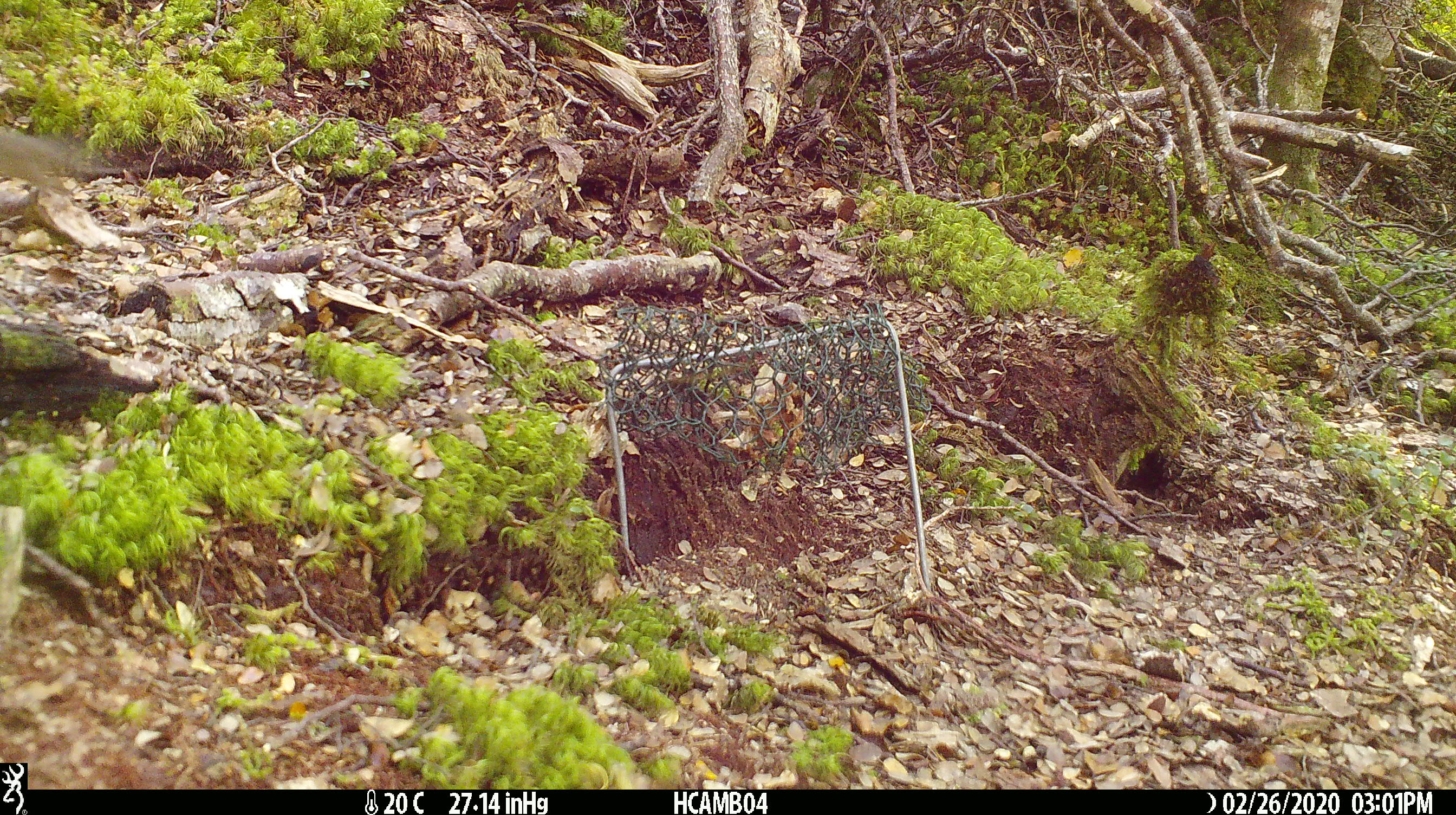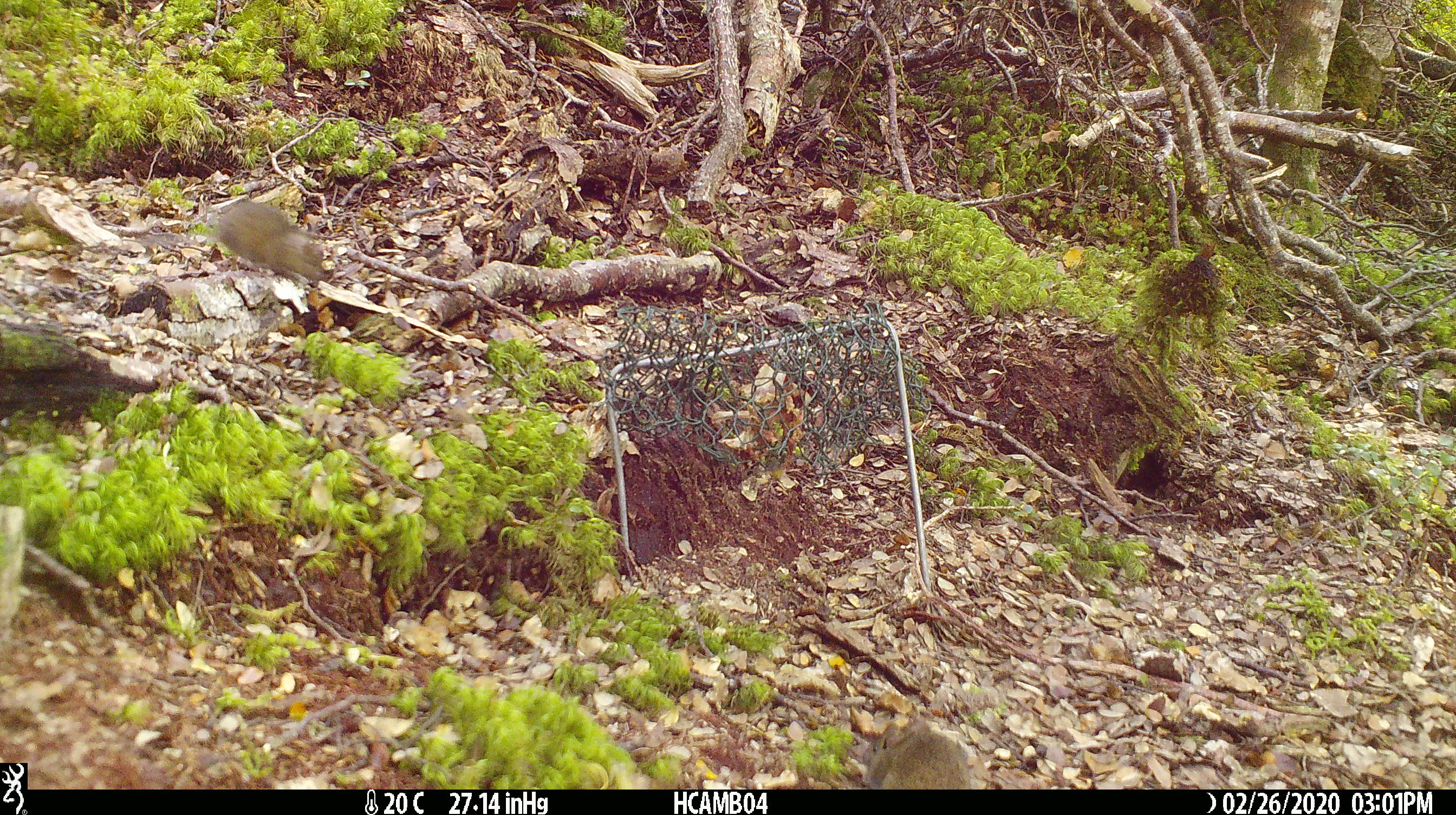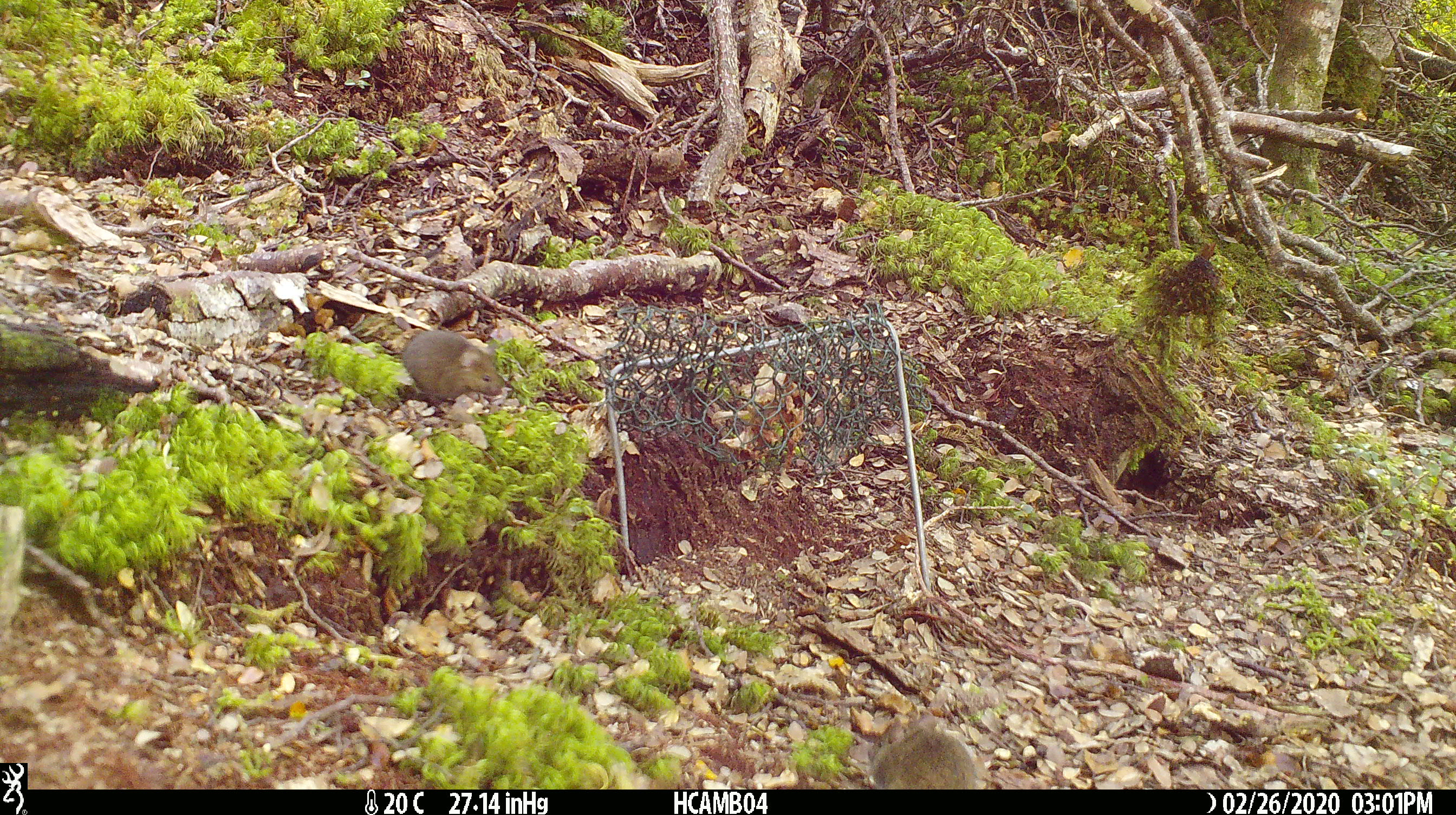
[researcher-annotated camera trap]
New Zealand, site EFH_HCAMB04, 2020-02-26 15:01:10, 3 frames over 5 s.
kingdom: Animalia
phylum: Chordata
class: Mammalia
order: Rodentia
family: Muridae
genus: Mus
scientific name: Mus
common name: mouse